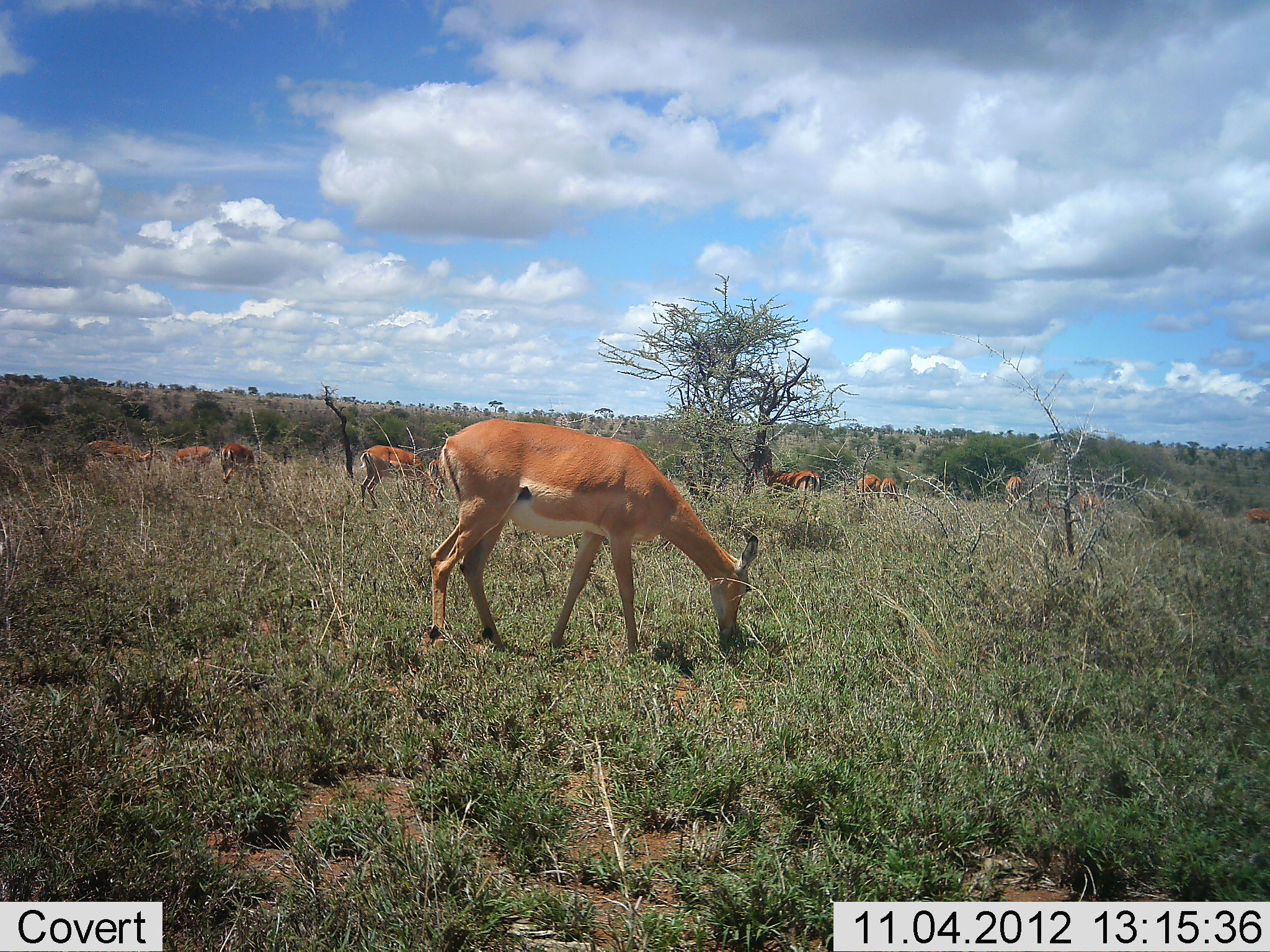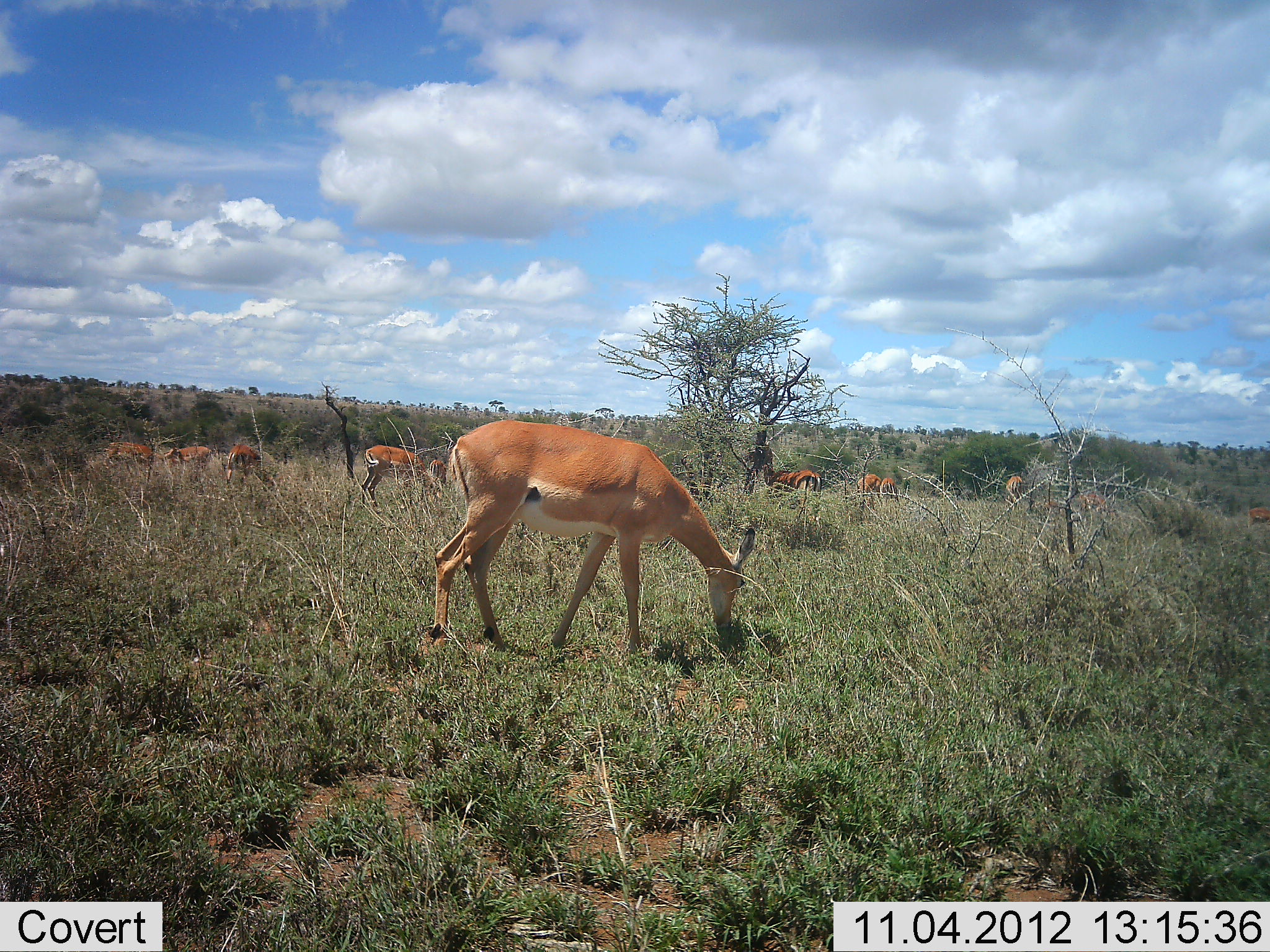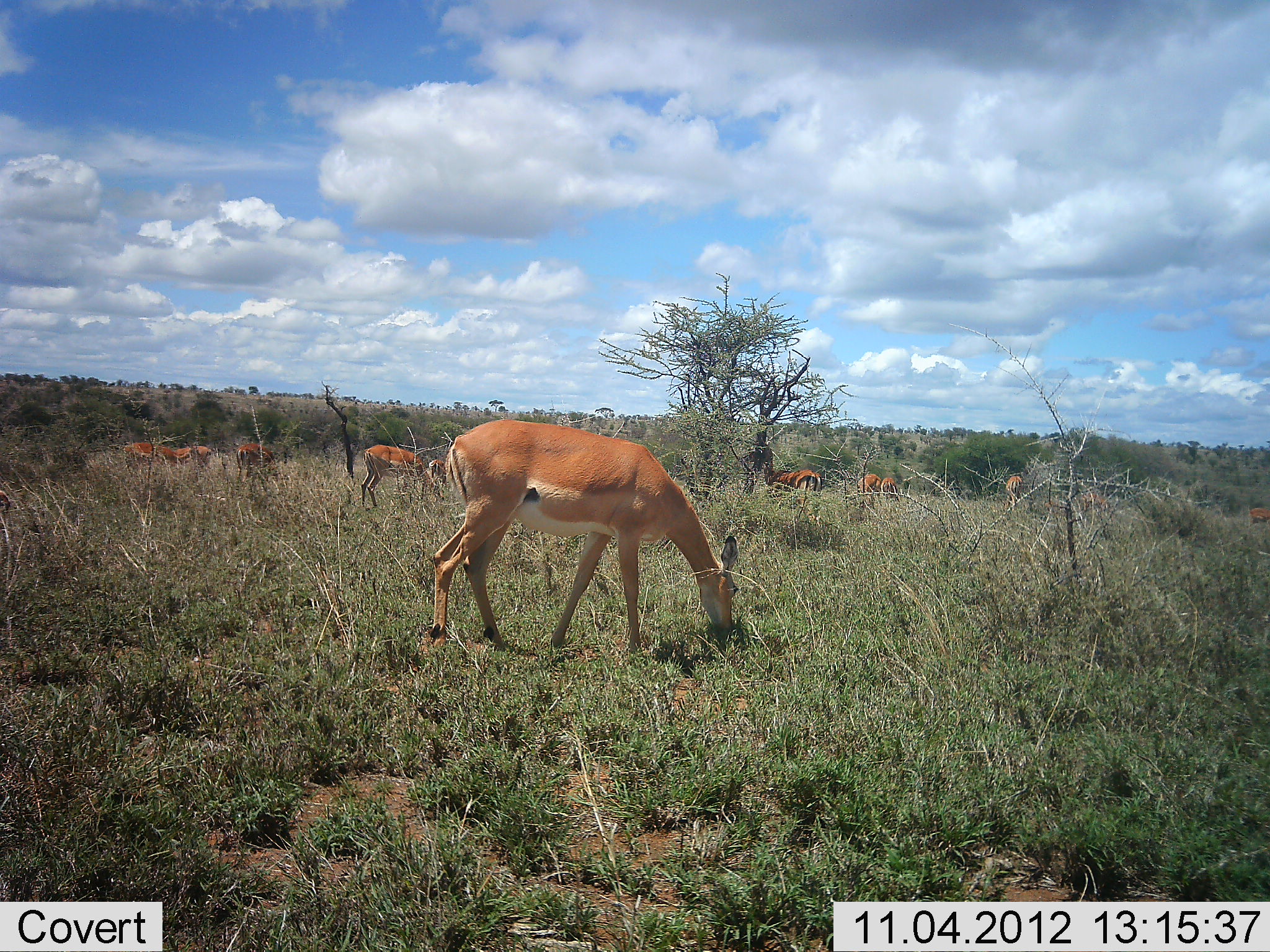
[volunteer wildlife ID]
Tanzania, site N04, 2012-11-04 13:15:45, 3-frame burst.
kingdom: Animalia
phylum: Chordata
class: Mammalia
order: Artiodactyla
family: Bovidae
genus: Aepyceros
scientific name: Aepyceros melampus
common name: impala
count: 11-50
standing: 40%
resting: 0%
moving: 10%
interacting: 0%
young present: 0%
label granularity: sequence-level